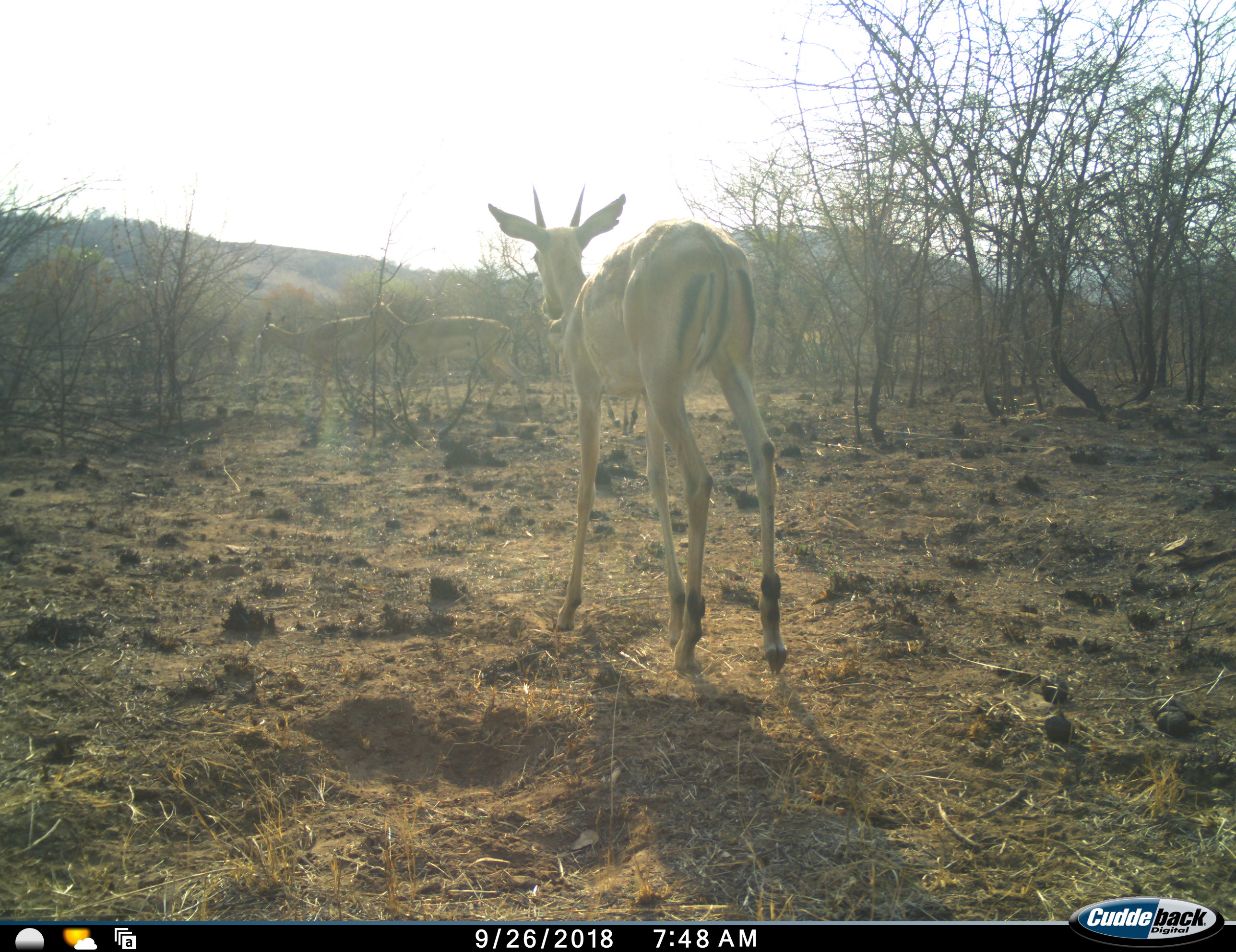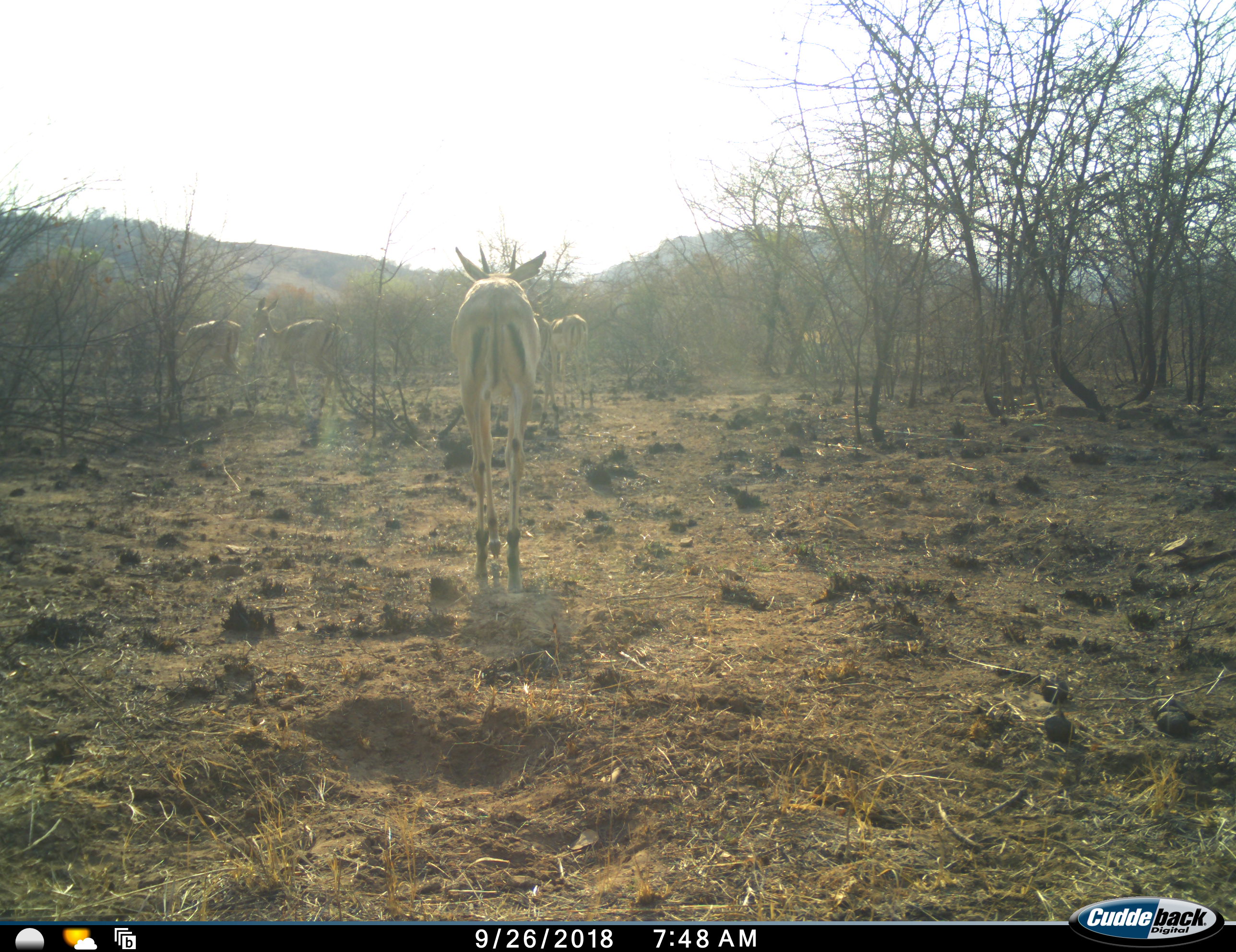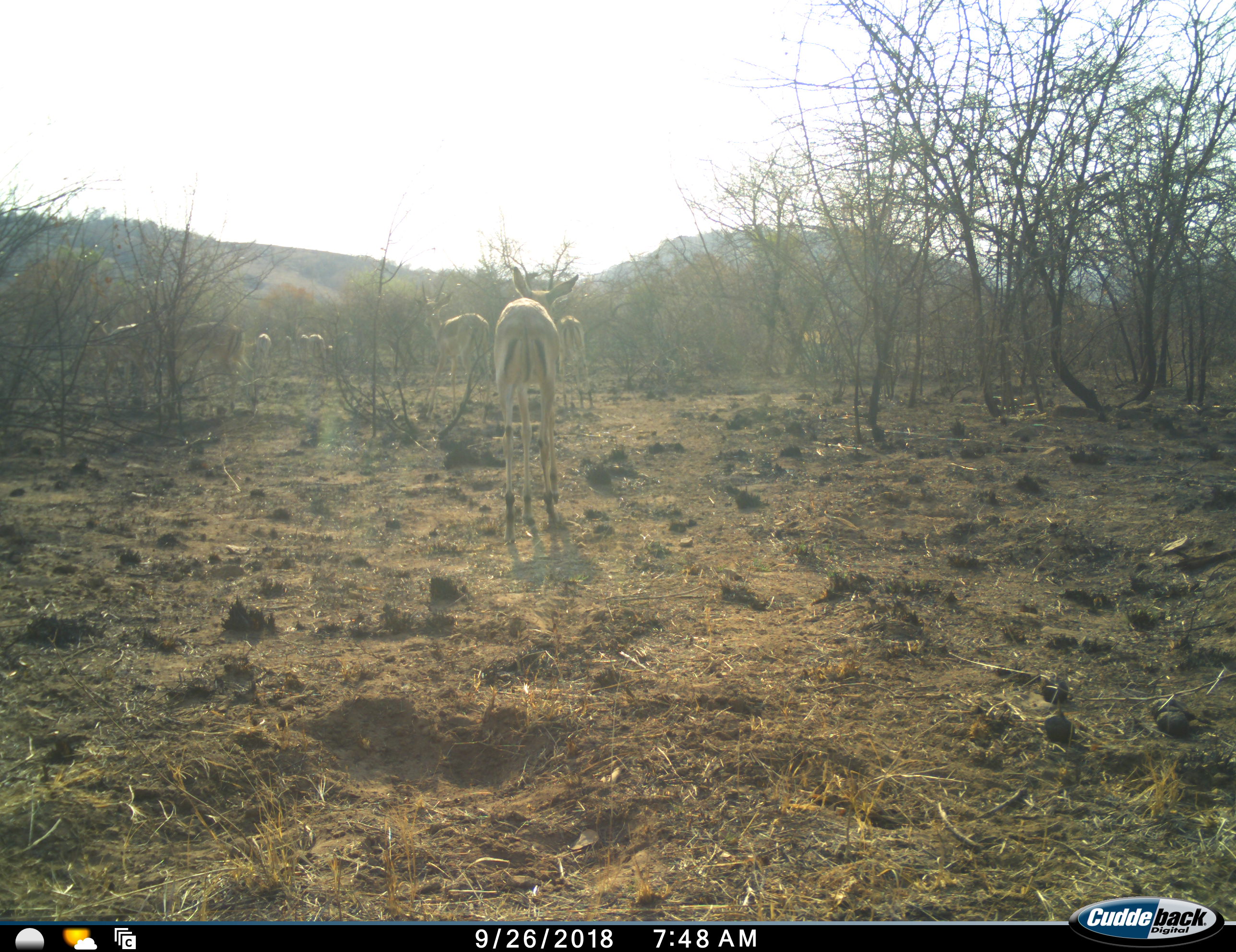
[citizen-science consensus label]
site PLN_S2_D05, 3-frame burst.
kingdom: Animalia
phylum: Chordata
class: Mammalia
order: Artiodactyla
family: Bovidae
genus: Aepyceros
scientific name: Aepyceros melampus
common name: impala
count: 10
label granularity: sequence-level